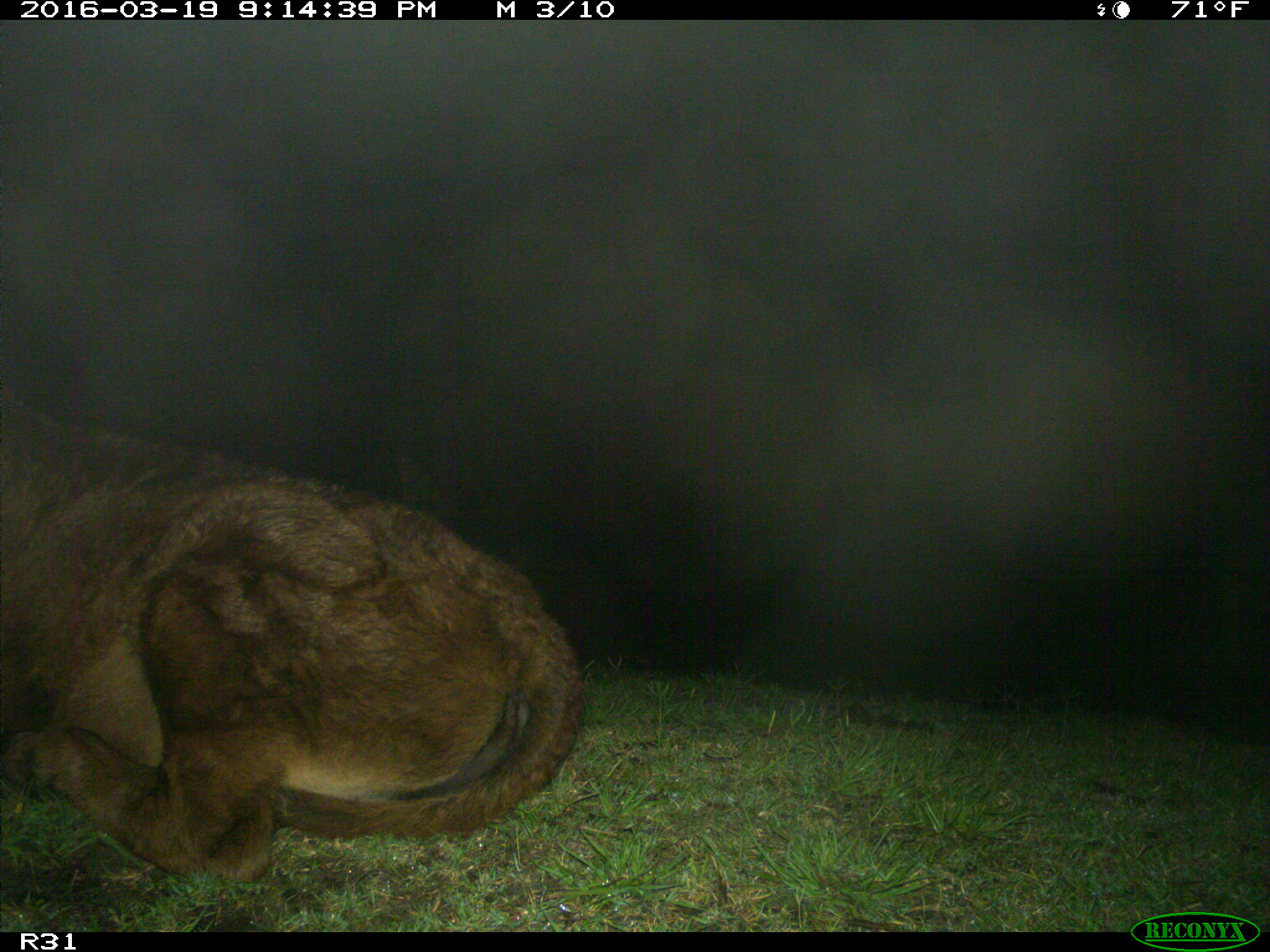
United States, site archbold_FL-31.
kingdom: Animalia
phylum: Chordata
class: Mammalia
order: Artiodactyla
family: Bovidae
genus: Bos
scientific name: Bos taurus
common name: domestic cow